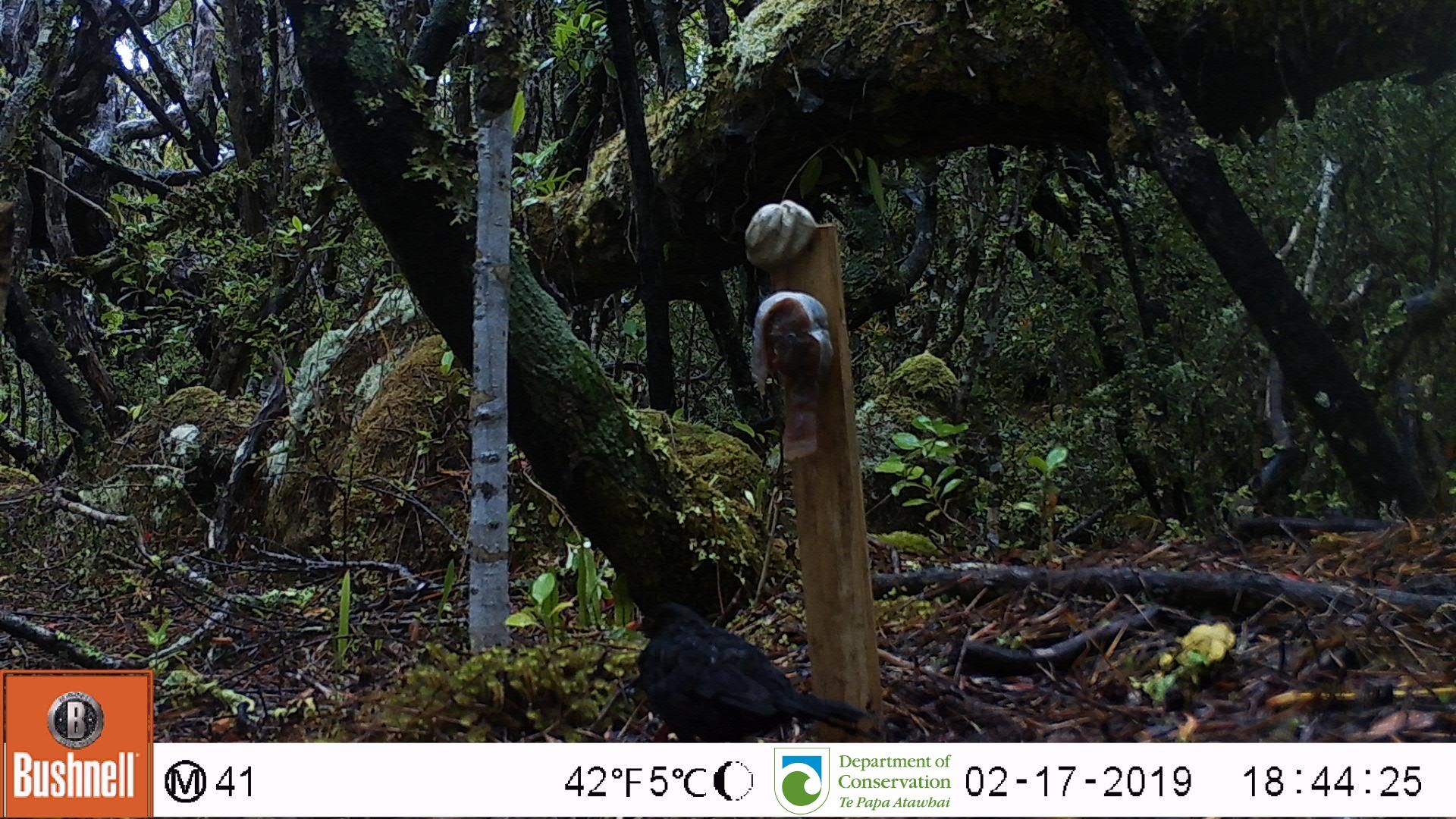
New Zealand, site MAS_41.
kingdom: Animalia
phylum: Chordata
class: Aves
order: Passeriformes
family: Turdidae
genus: Turdus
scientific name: Turdus merula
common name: eurasian blackbird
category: blackbird